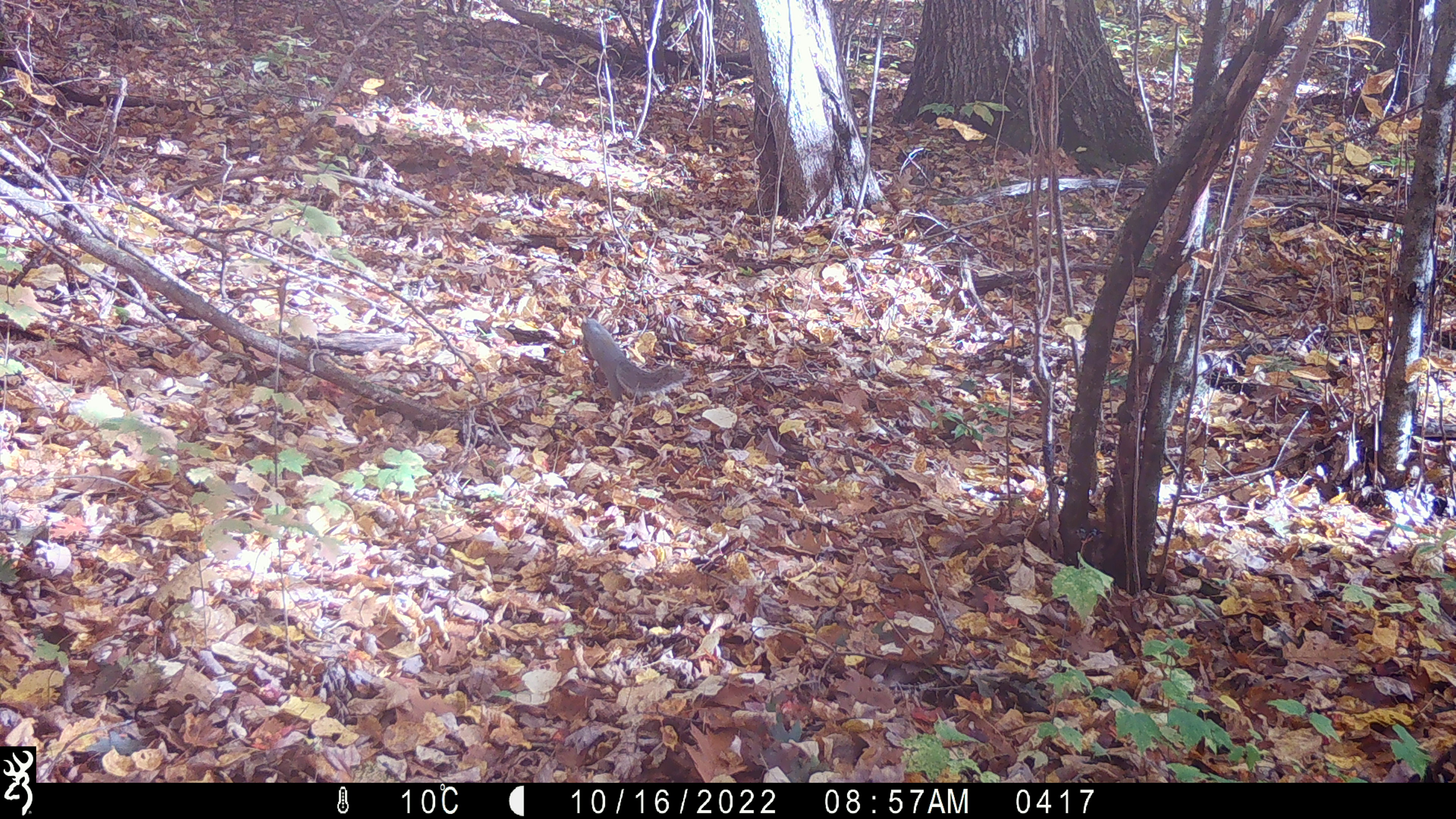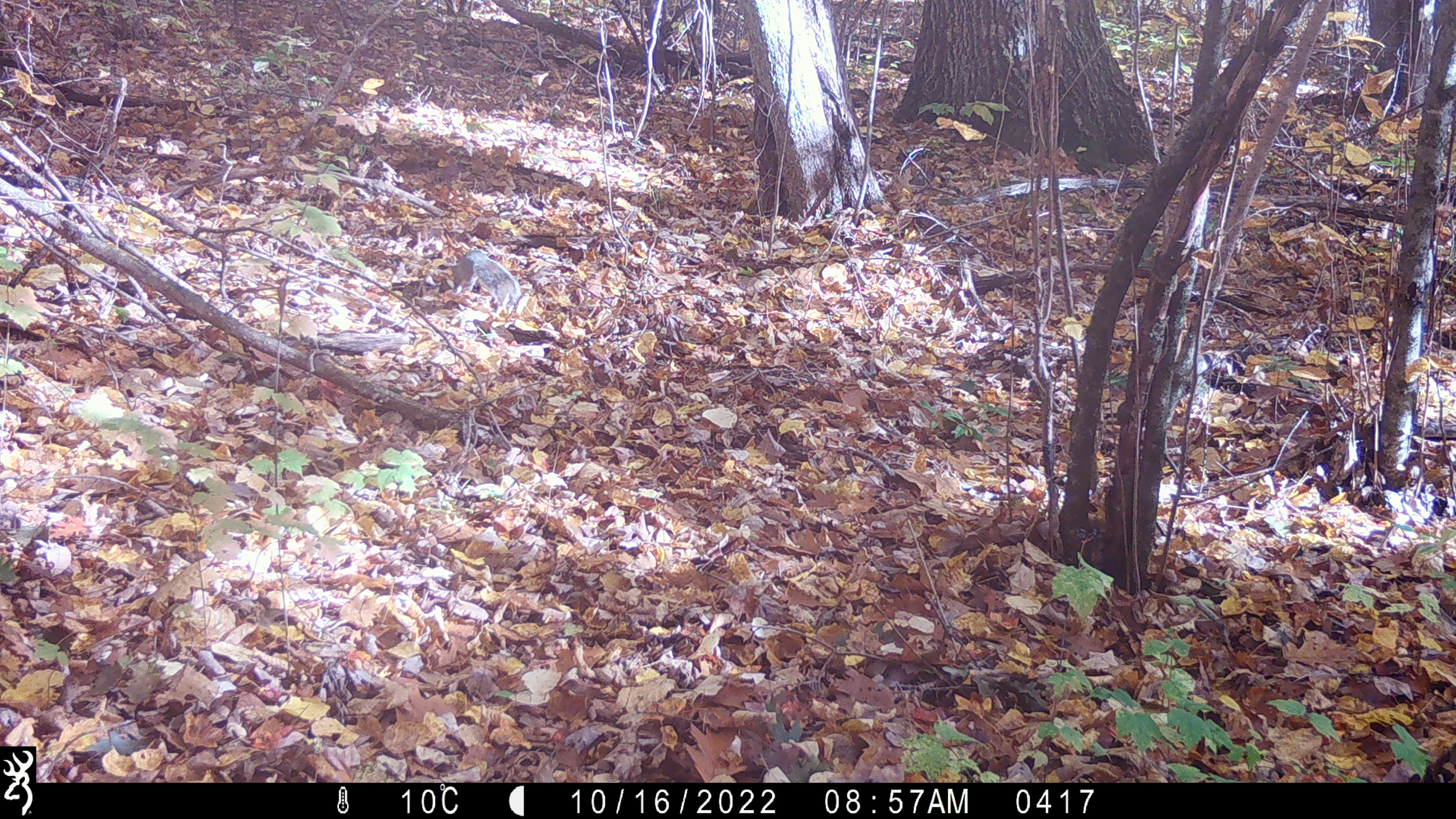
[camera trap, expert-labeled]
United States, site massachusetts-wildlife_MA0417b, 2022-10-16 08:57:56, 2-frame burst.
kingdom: Animalia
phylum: Chordata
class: Mammalia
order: Rodentia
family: Sciuridae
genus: Sciurus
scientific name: Sciurus carolinensis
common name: gray squirrel